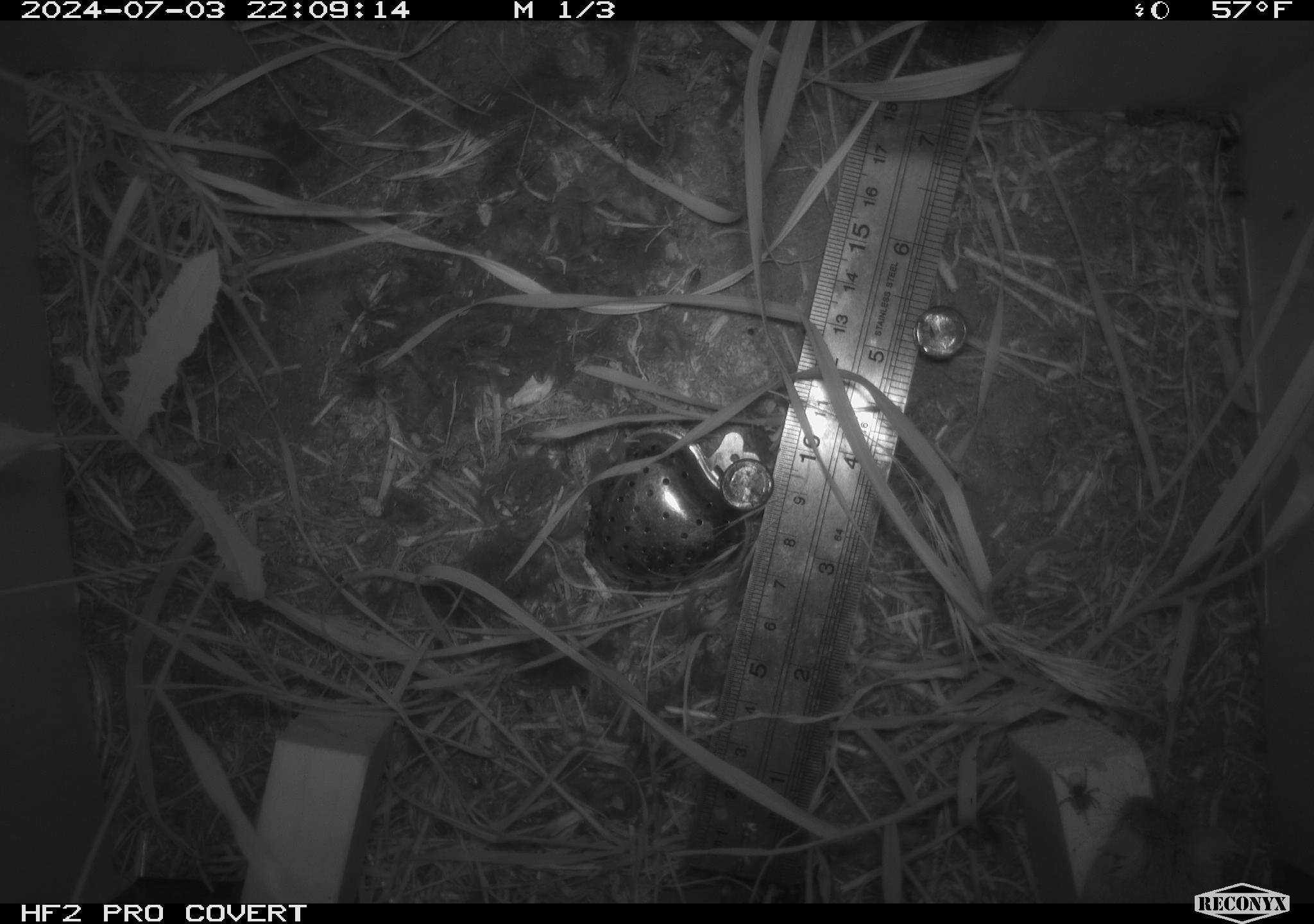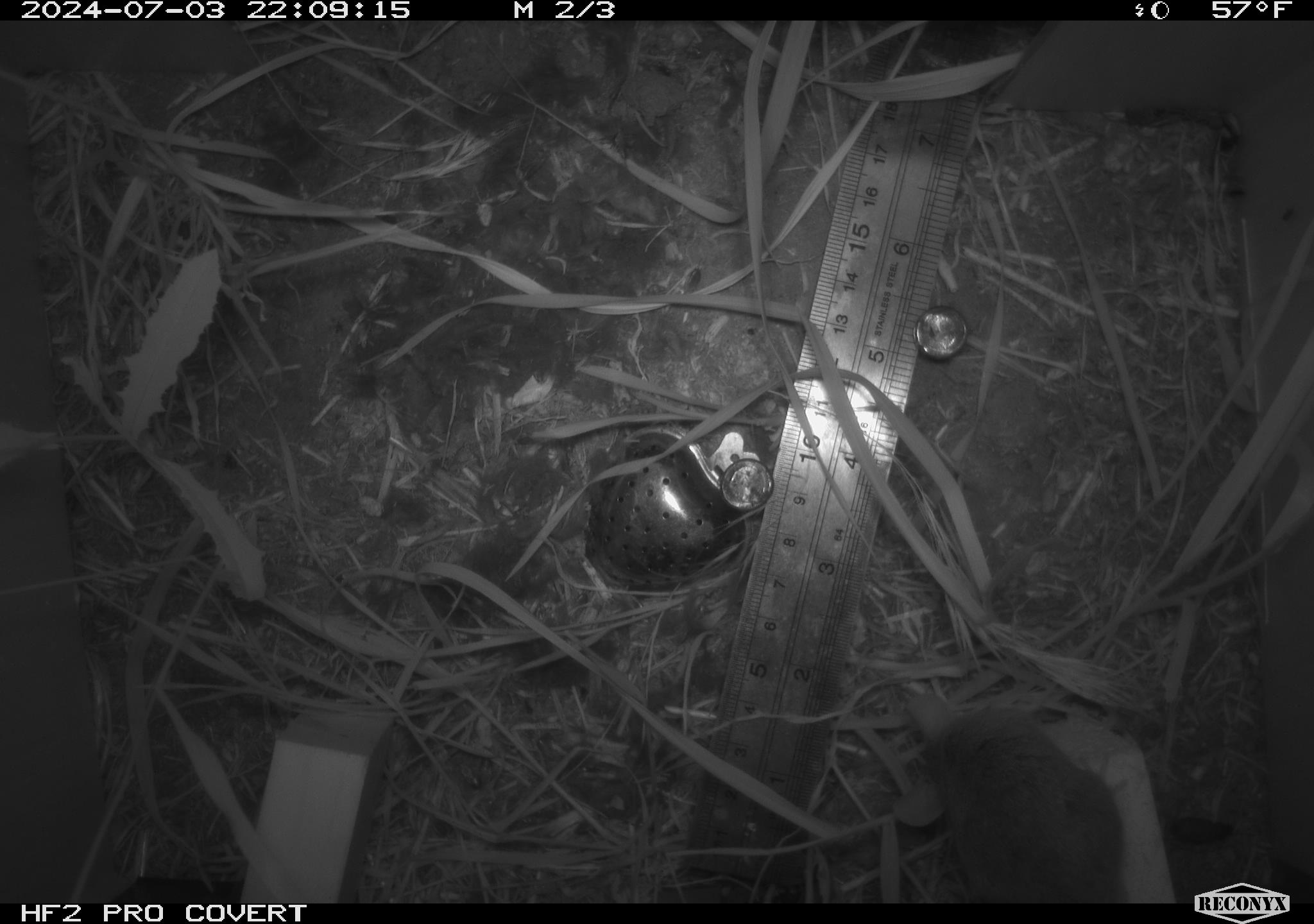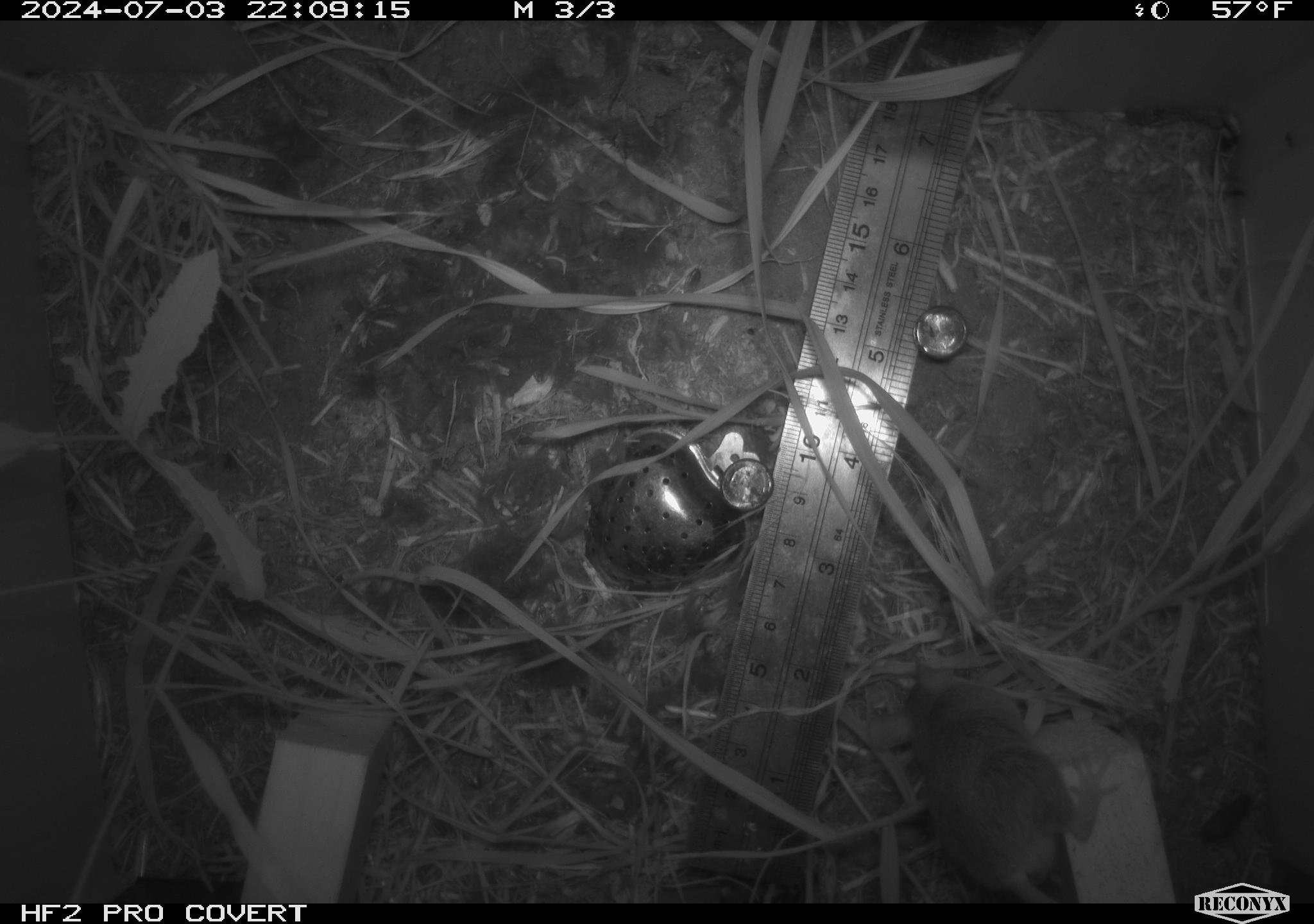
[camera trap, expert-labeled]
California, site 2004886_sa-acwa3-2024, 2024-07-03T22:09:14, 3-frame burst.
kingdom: Animalia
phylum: Chordata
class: Mammalia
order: Rodentia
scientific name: Rodentia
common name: mouse species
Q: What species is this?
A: Mouse species (Rodentia).